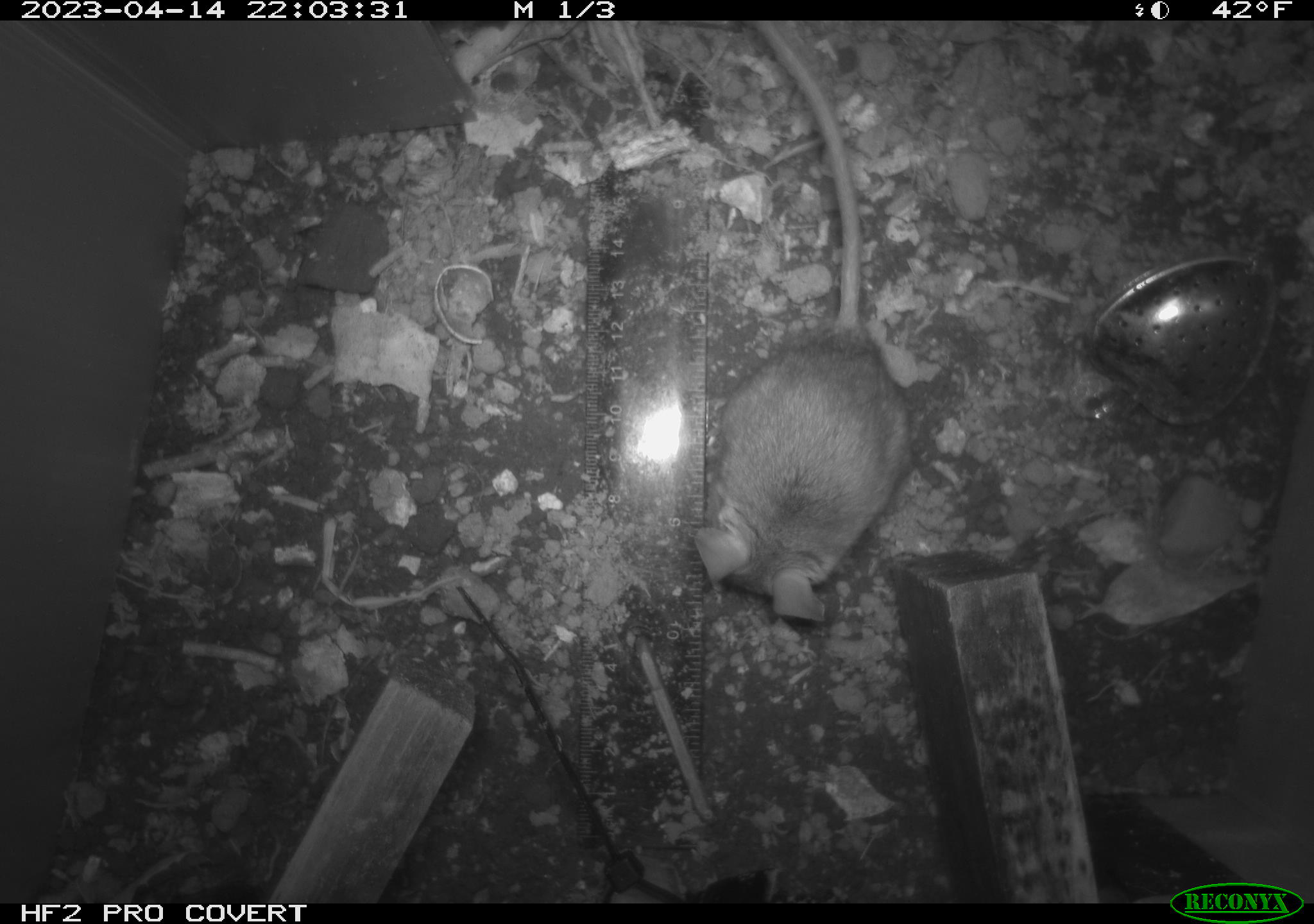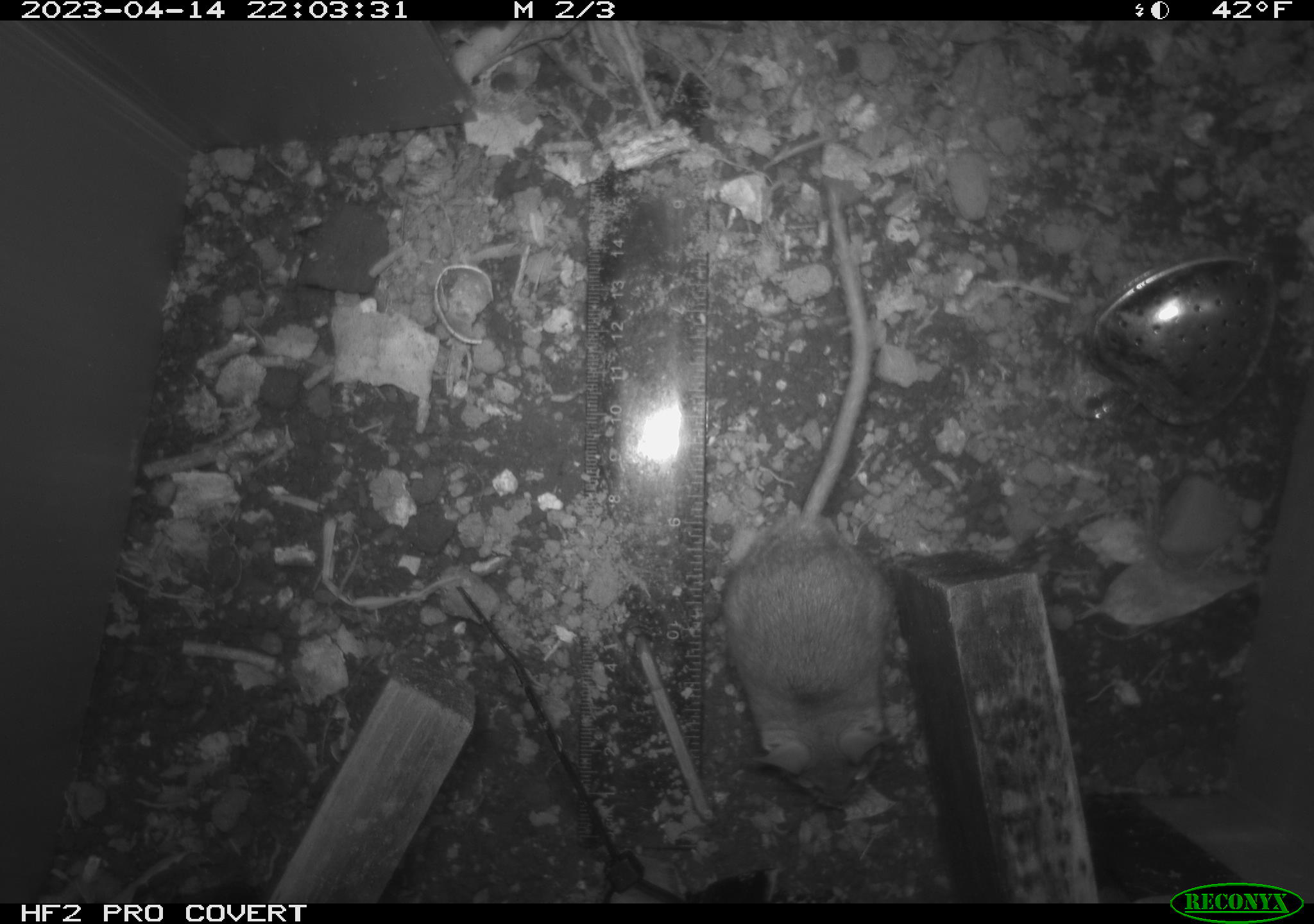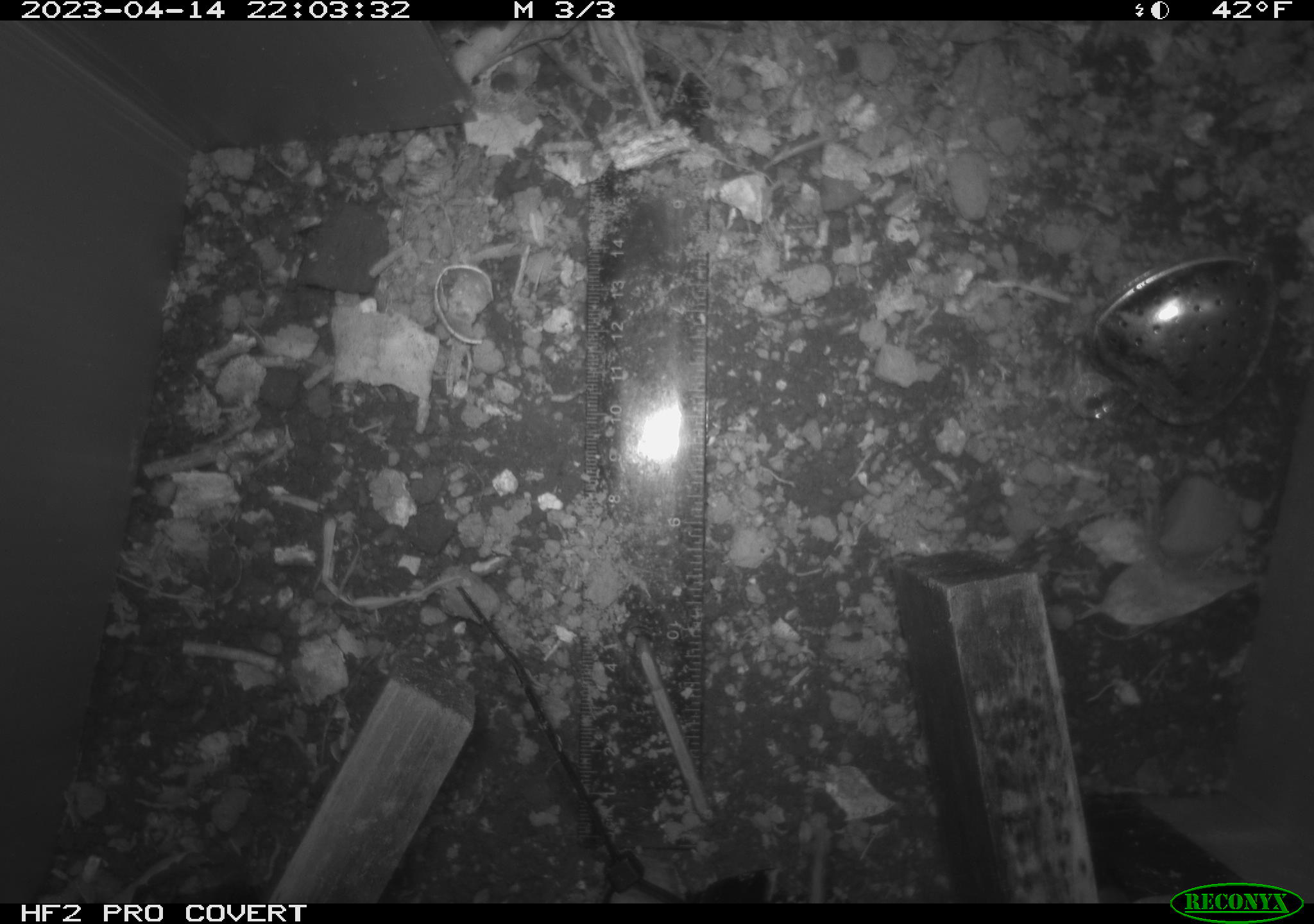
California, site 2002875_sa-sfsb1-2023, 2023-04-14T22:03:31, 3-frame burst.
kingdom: Animalia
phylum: Chordata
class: Mammalia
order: Rodentia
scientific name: Rodentia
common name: mouse species